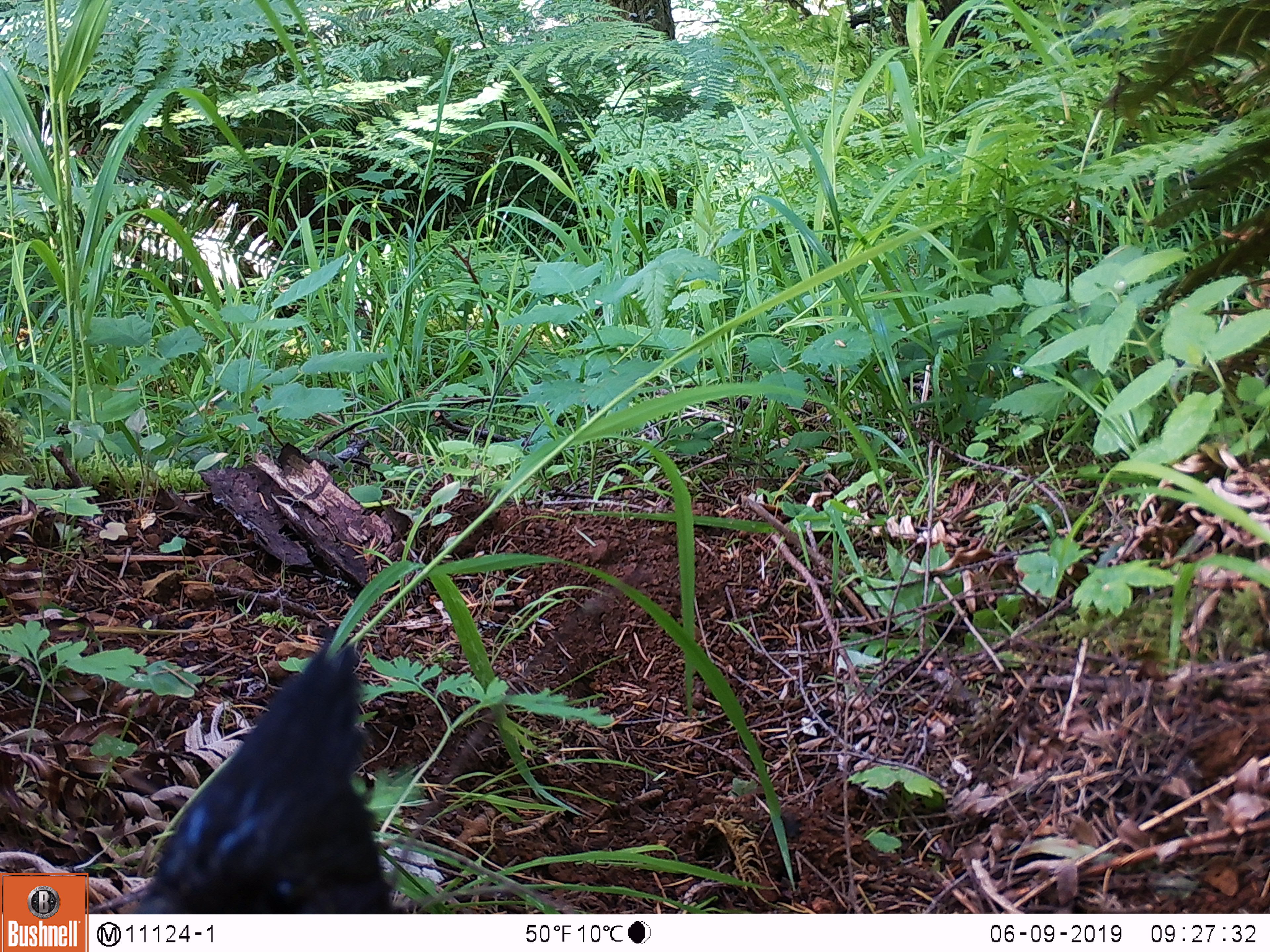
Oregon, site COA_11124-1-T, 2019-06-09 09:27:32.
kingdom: Animalia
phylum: Chordata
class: Aves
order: Passeriformes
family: Corvidae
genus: Cyanocitta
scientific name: Cyanocitta stelleri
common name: steller's jay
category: stellers jay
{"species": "stellers jay (steller's jay) (Cyanocitta stelleri)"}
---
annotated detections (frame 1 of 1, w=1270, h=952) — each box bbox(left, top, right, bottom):
stellers jay: bbox(133, 640, 403, 908)